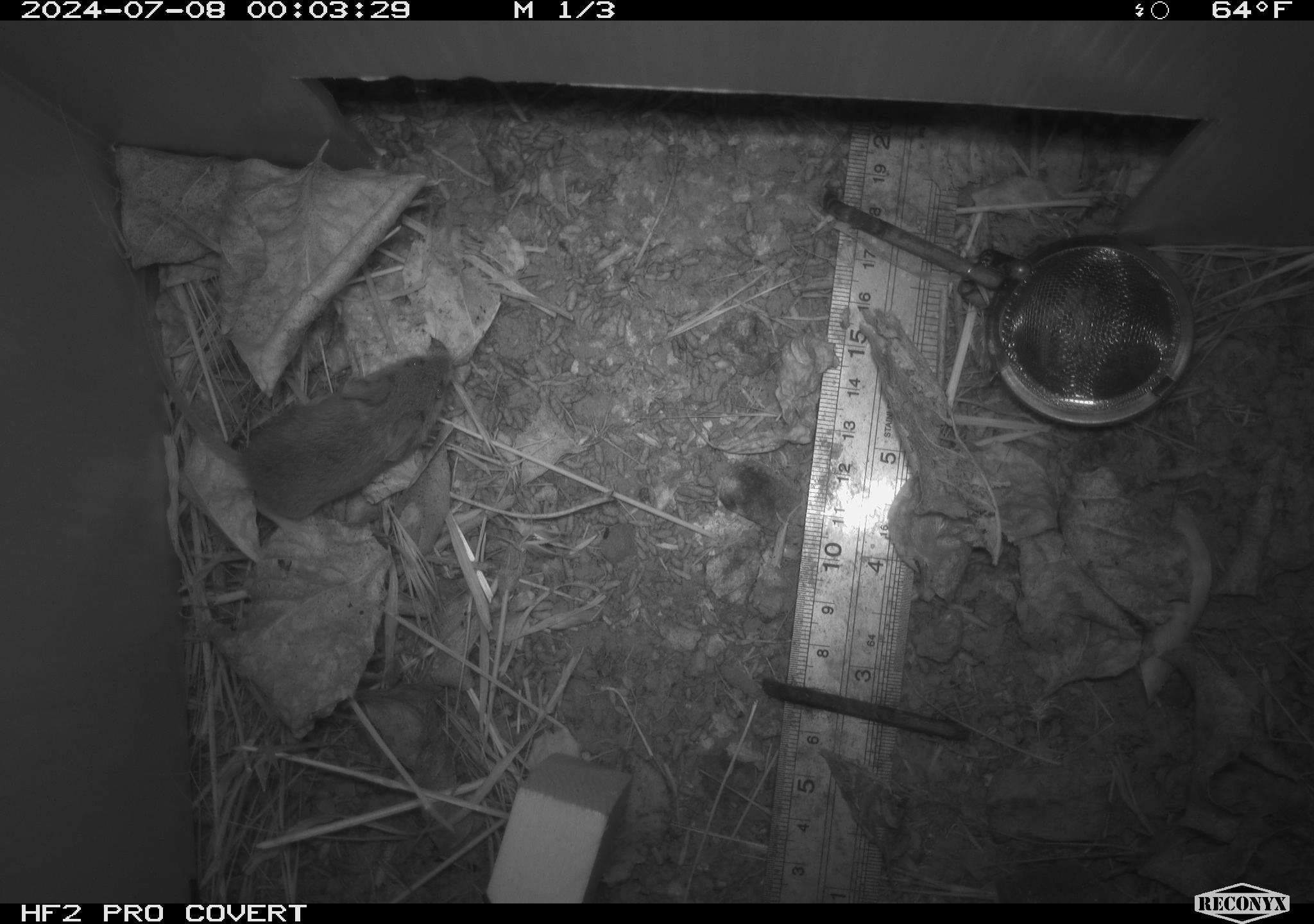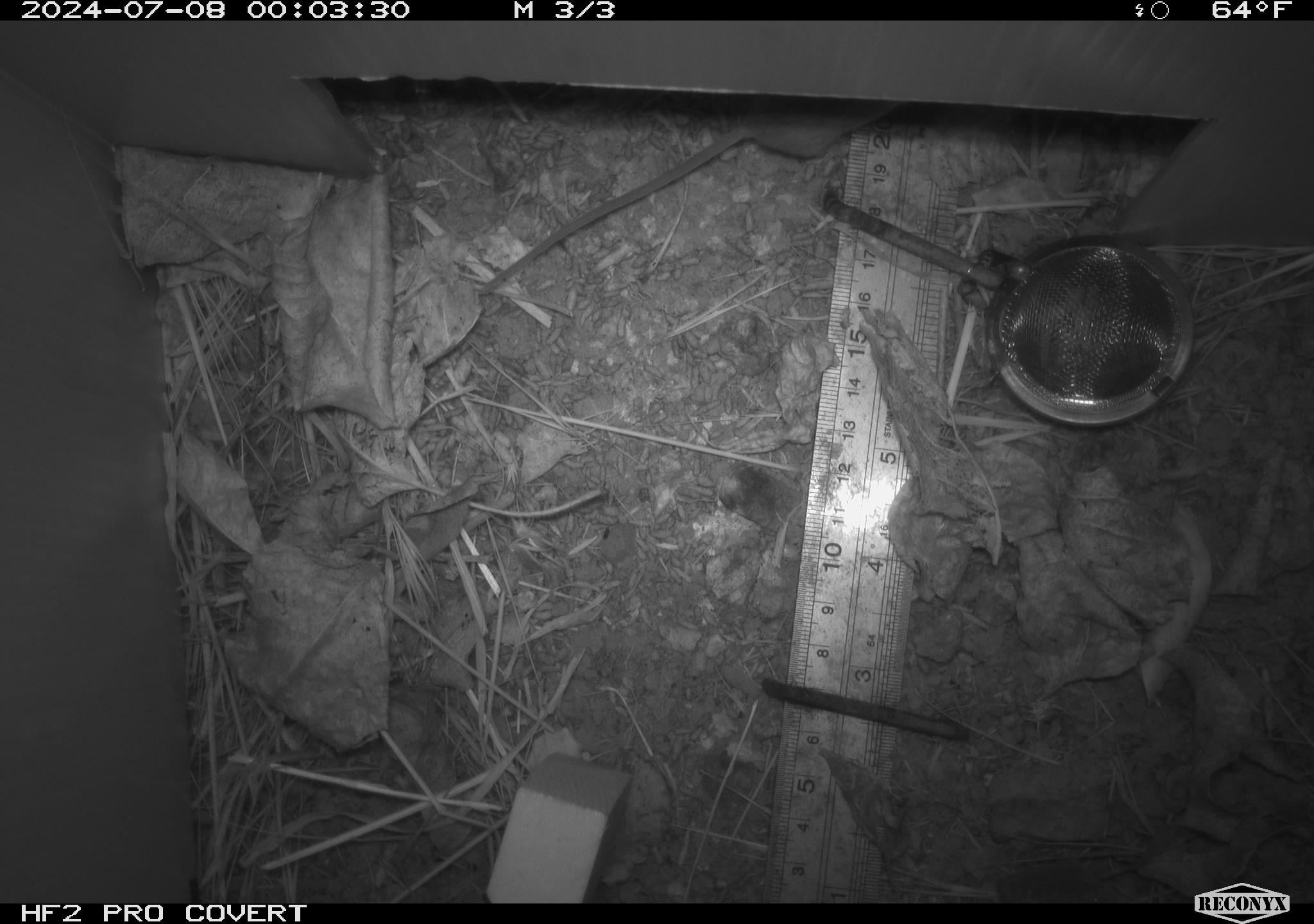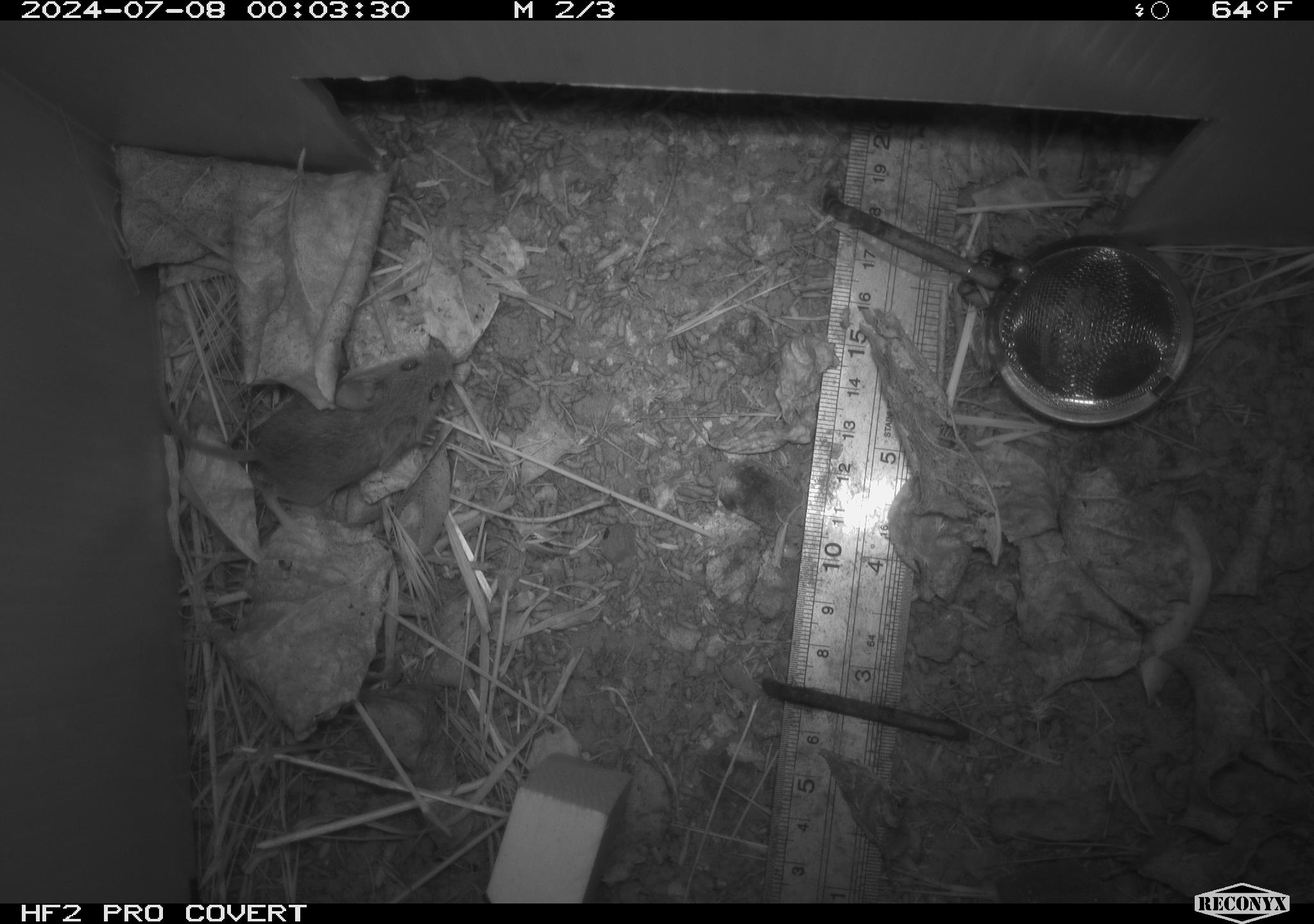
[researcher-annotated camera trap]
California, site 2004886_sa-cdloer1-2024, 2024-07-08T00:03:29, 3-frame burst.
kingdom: Animalia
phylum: Chordata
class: Mammalia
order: Rodentia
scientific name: Rodentia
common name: mouse species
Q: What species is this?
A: Mouse species (Rodentia).